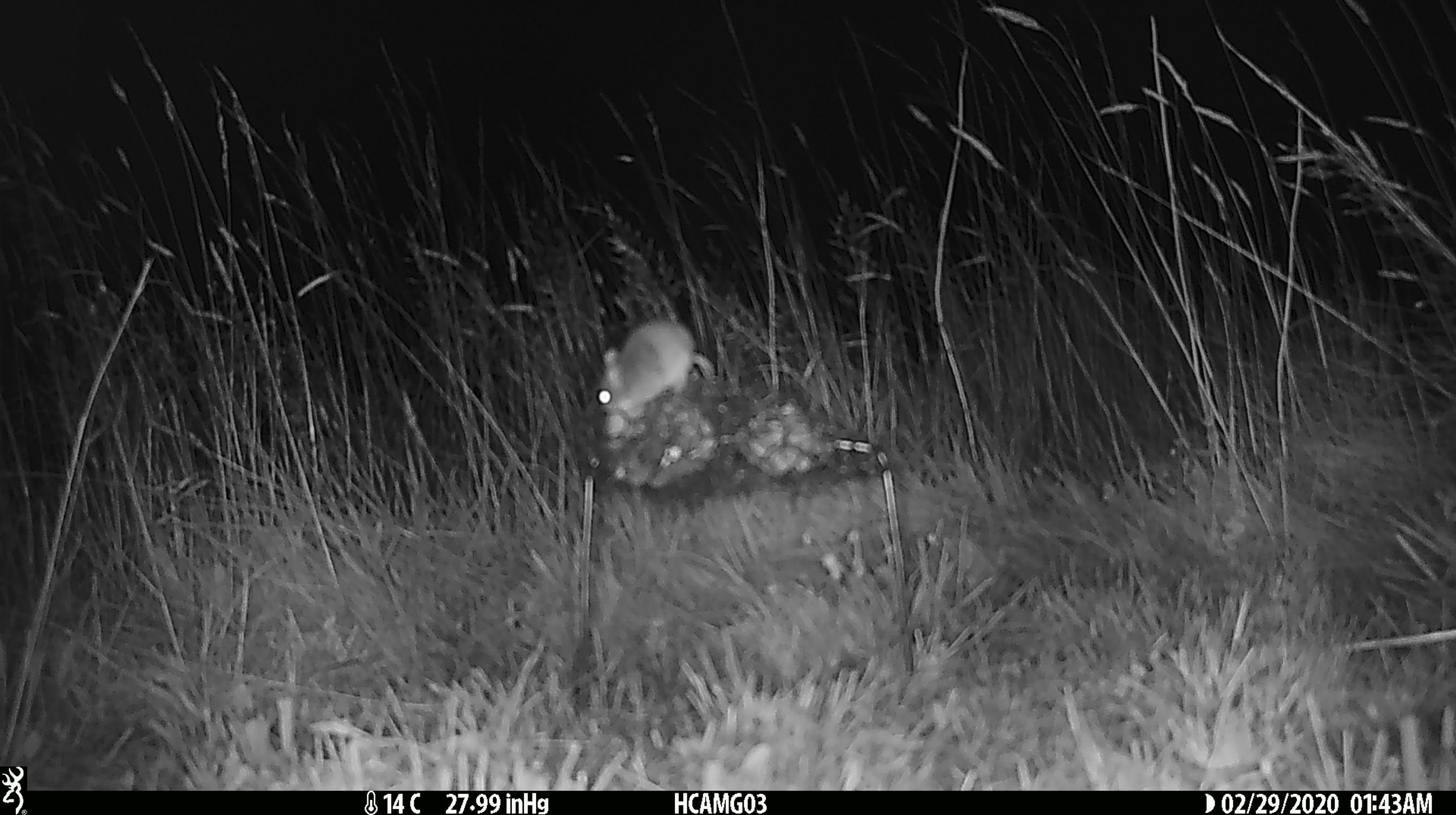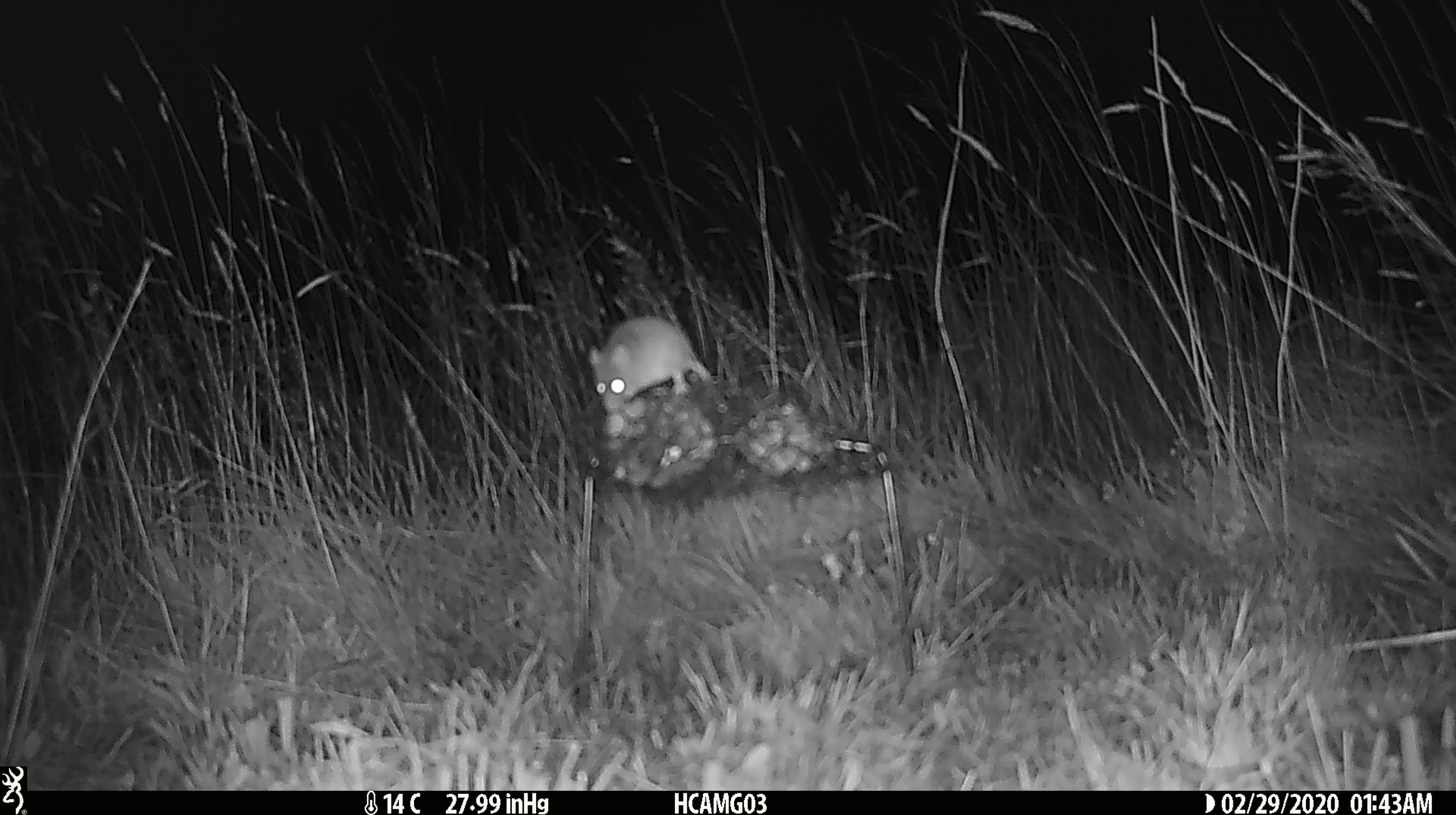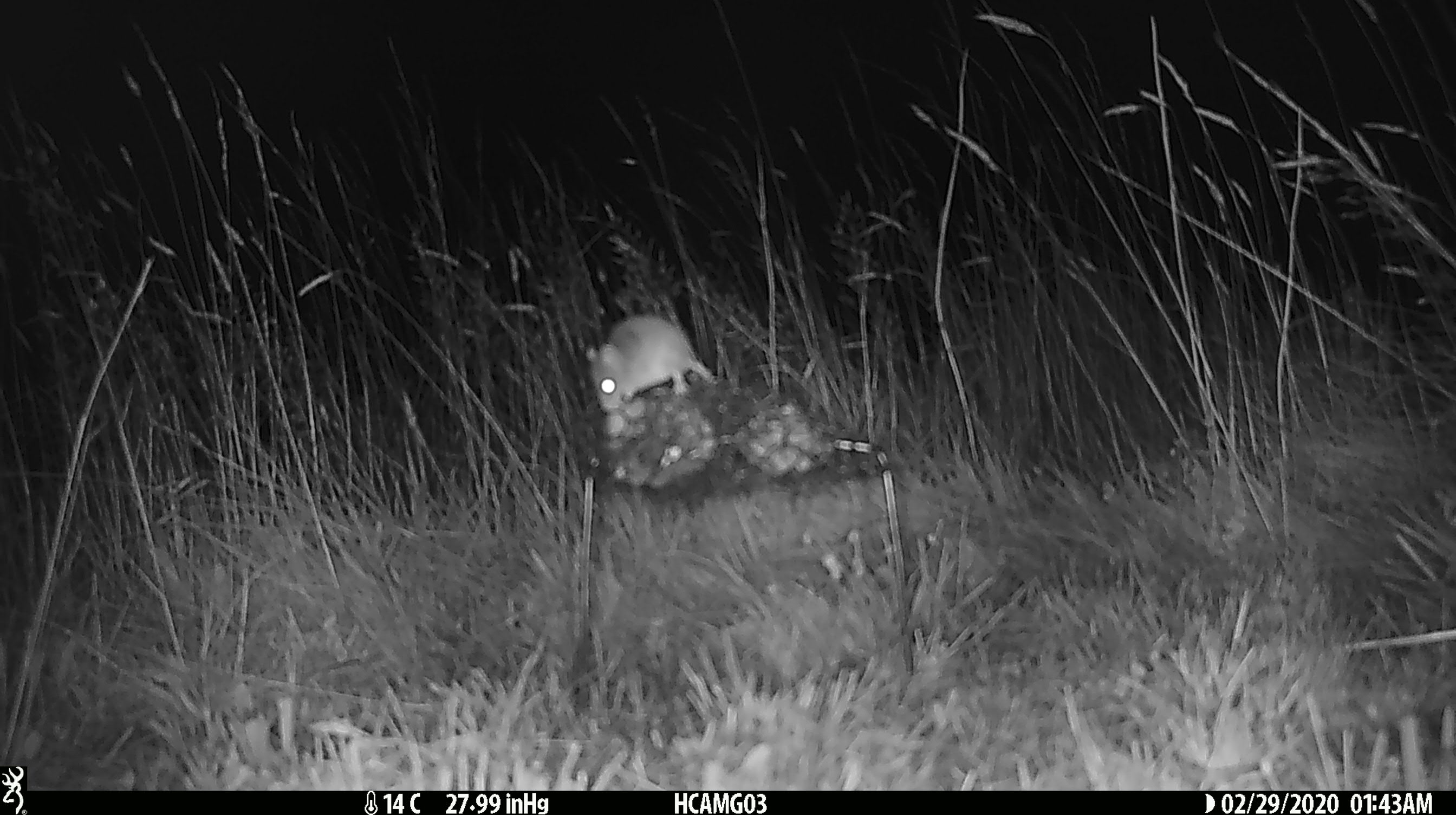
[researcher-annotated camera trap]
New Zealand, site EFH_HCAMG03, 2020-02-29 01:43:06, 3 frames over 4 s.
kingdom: Animalia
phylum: Chordata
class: Mammalia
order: Rodentia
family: Muridae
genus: Mus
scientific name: Mus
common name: mouse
Mouse (Mus).